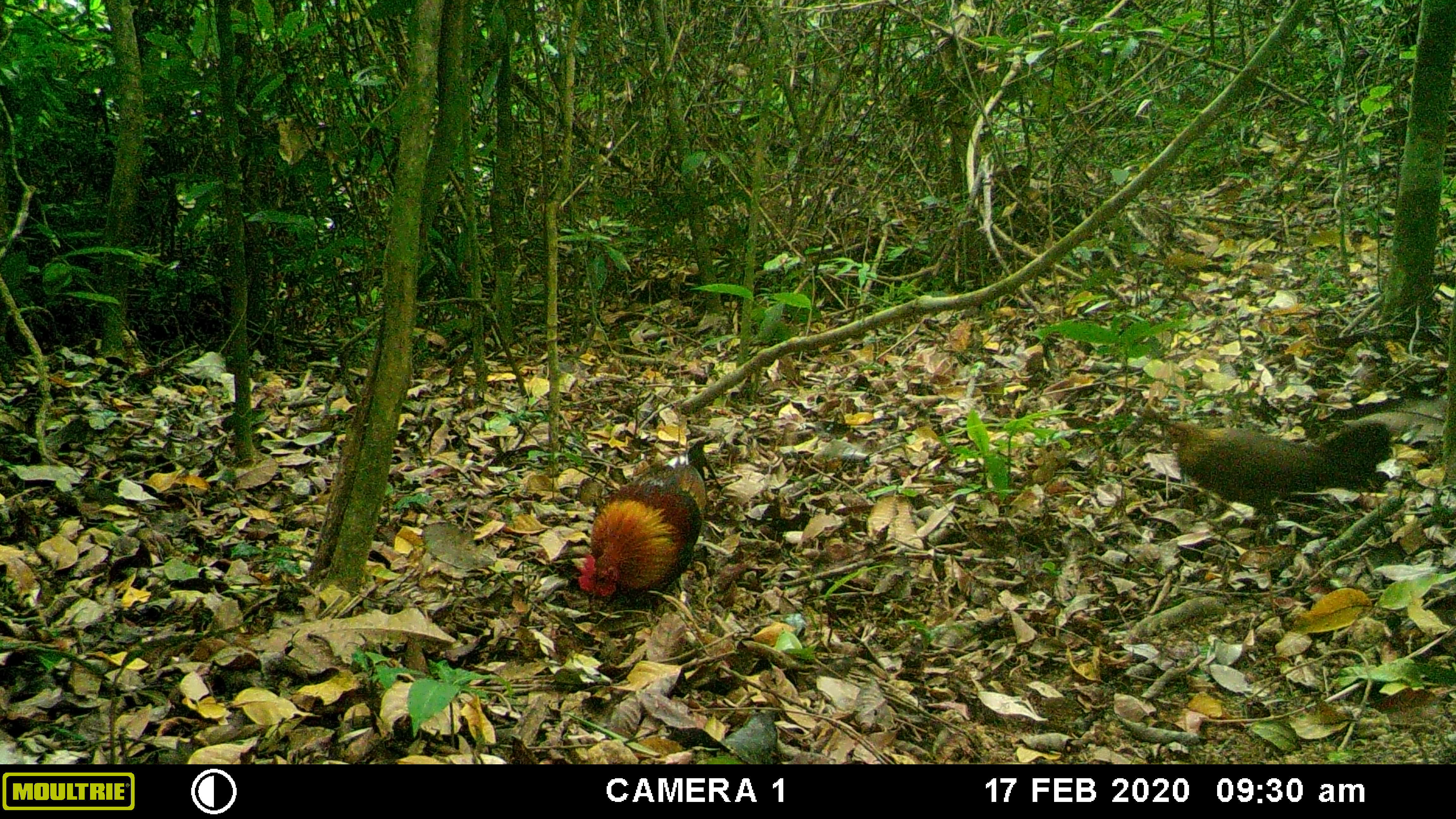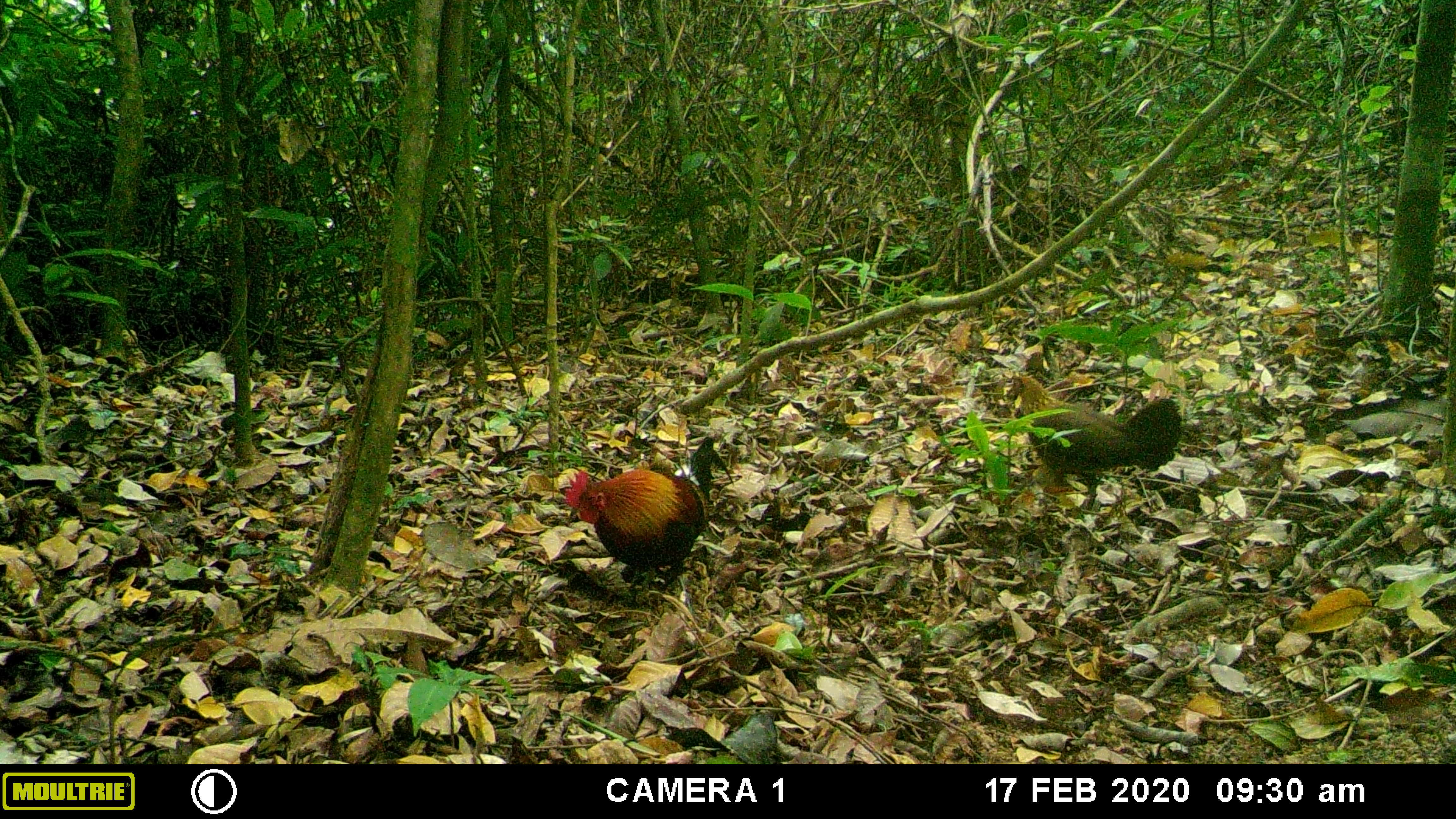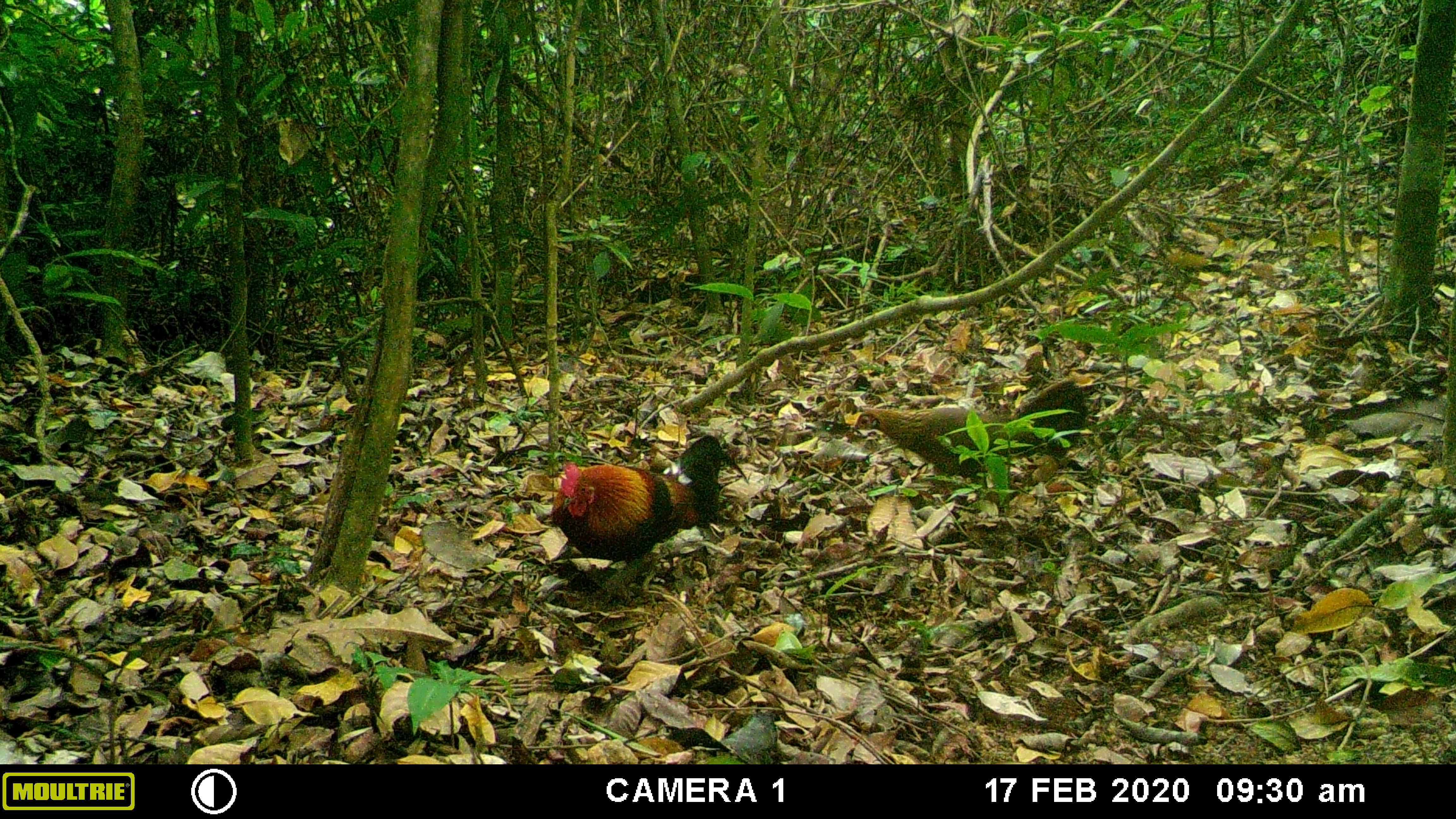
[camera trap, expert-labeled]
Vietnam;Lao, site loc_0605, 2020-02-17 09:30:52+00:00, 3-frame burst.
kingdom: Animalia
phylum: Chordata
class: Aves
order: Galliformes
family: Phasianidae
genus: Gallus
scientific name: Gallus gallus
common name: red junglefowl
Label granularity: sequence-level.